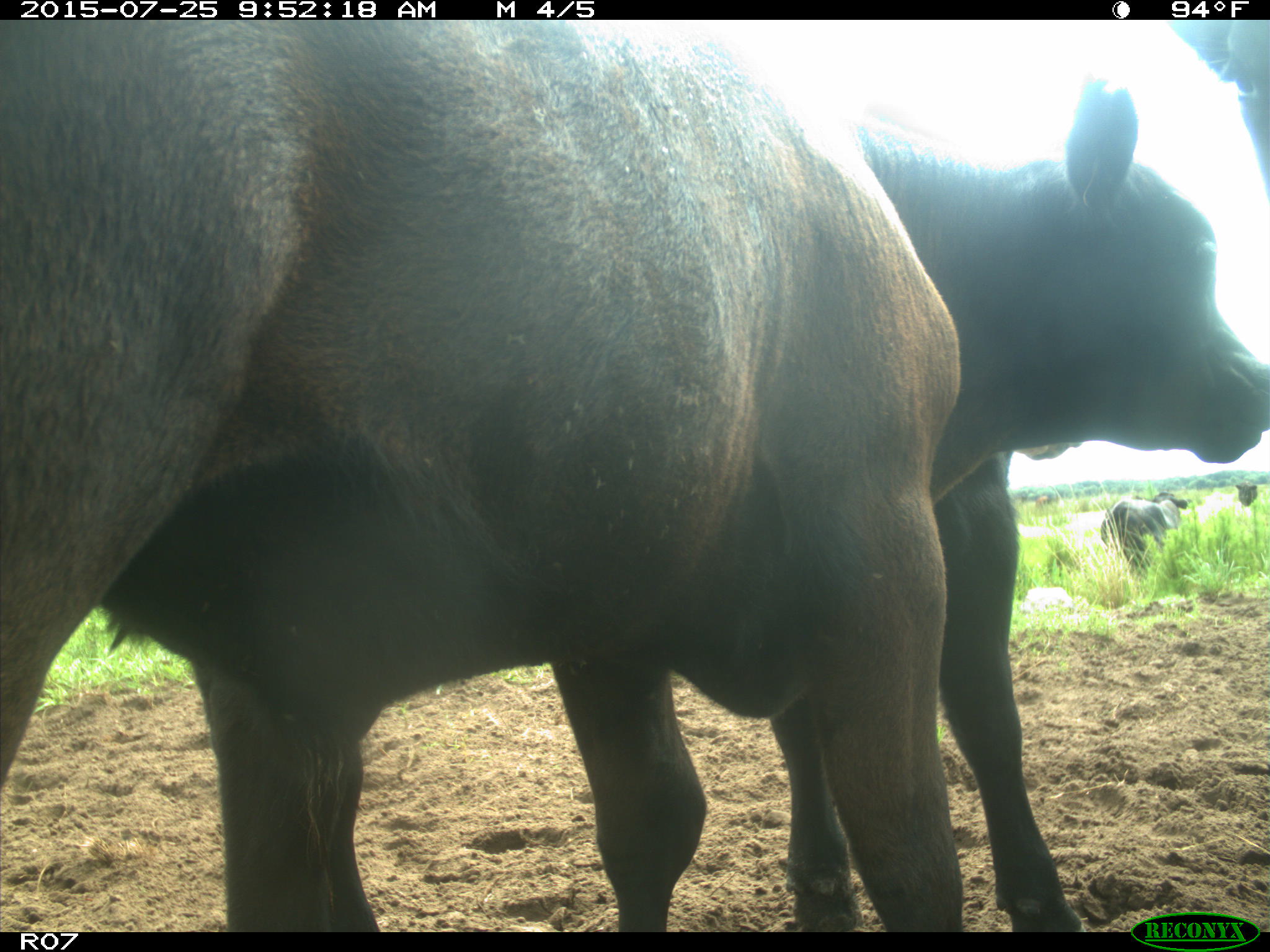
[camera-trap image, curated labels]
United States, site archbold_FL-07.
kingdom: Animalia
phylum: Chordata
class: Mammalia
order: Artiodactyla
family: Bovidae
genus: Bos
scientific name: Bos taurus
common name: domestic cow